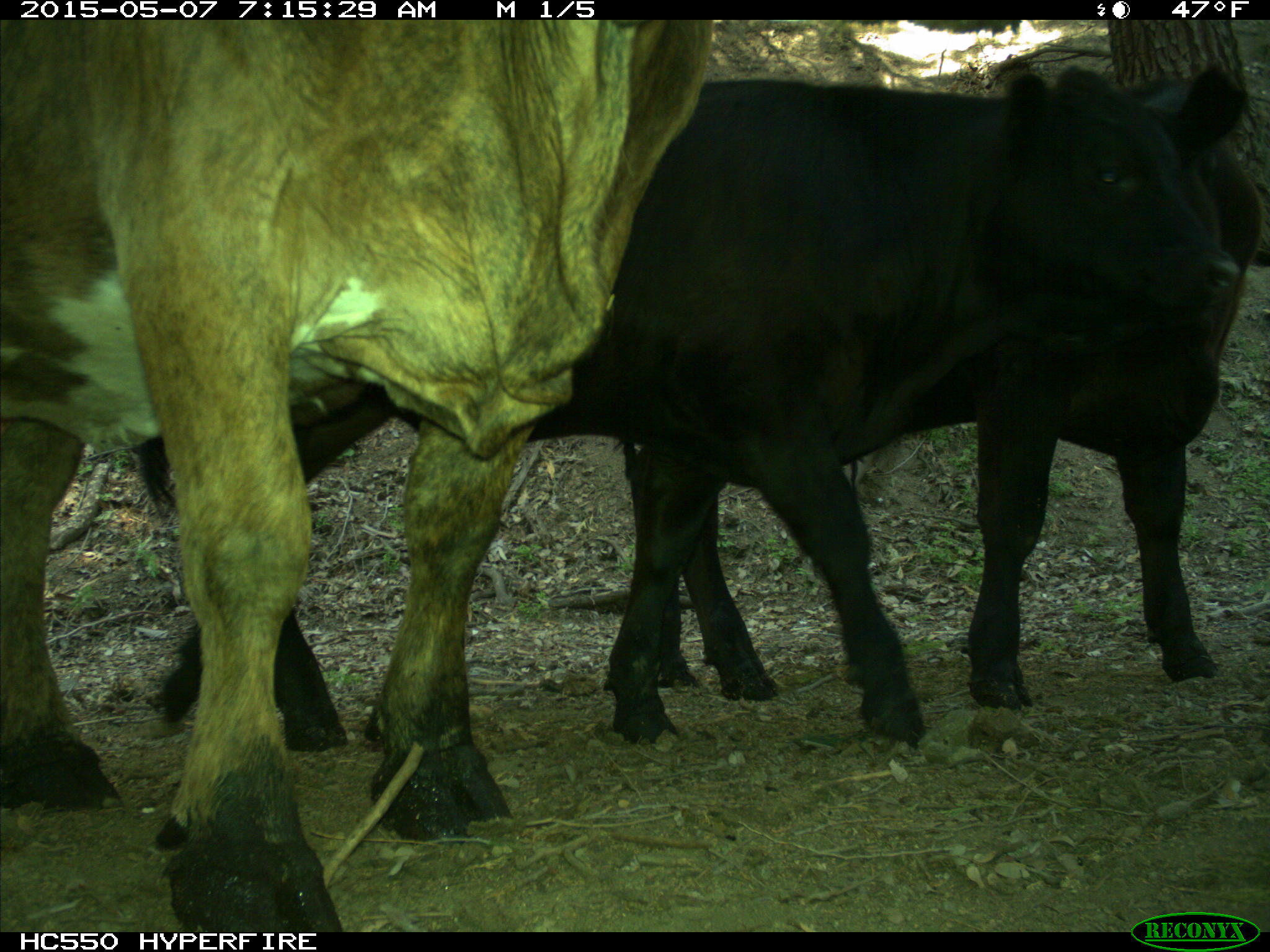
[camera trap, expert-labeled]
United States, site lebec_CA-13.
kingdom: Animalia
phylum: Chordata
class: Mammalia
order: Artiodactyla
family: Bovidae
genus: Bos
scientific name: Bos taurus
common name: domestic cow